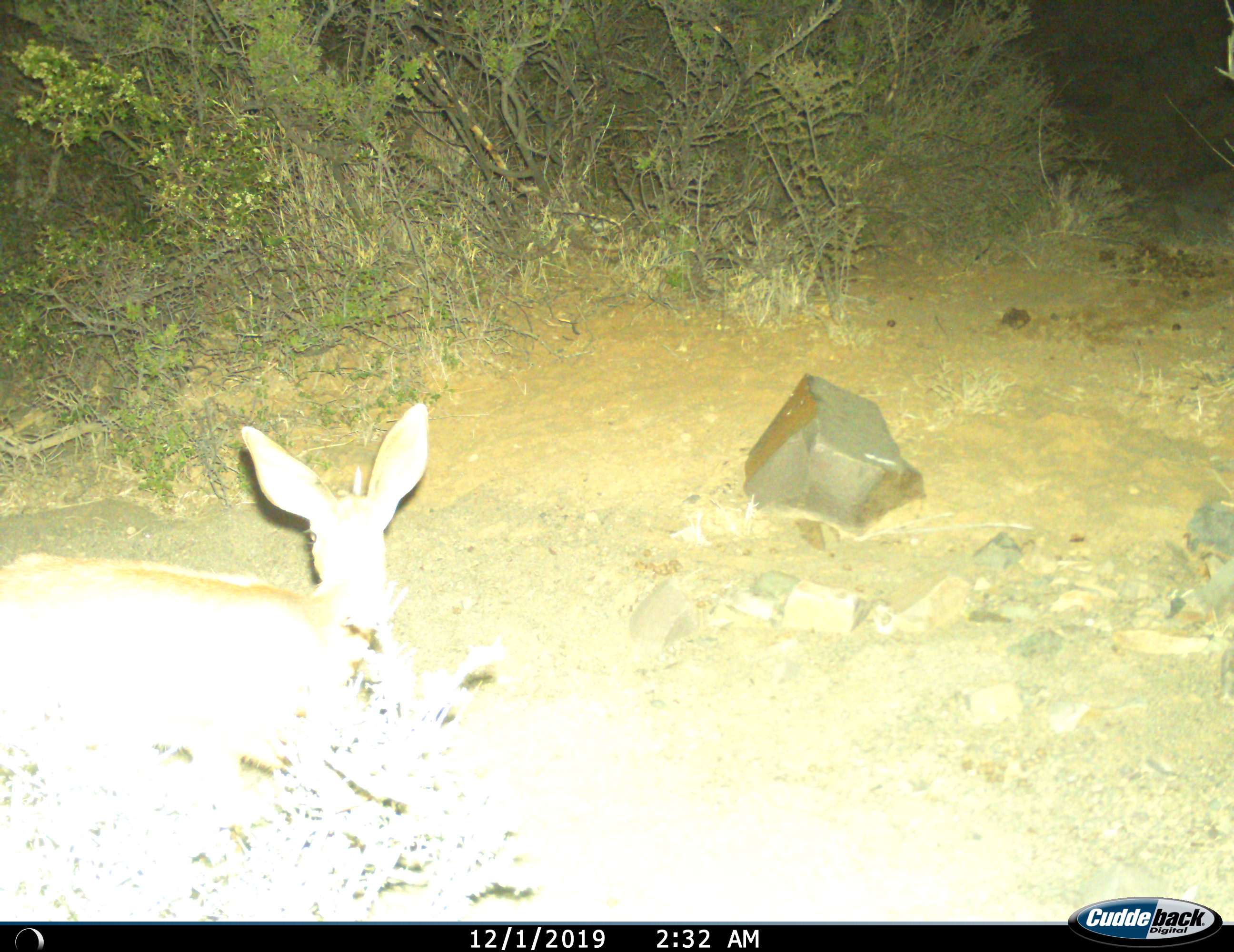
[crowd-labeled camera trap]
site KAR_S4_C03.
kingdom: Animalia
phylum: Chordata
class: Mammalia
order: Artiodactyla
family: Bovidae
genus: Raphicerus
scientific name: Raphicerus campestris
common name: steenbok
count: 1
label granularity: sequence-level